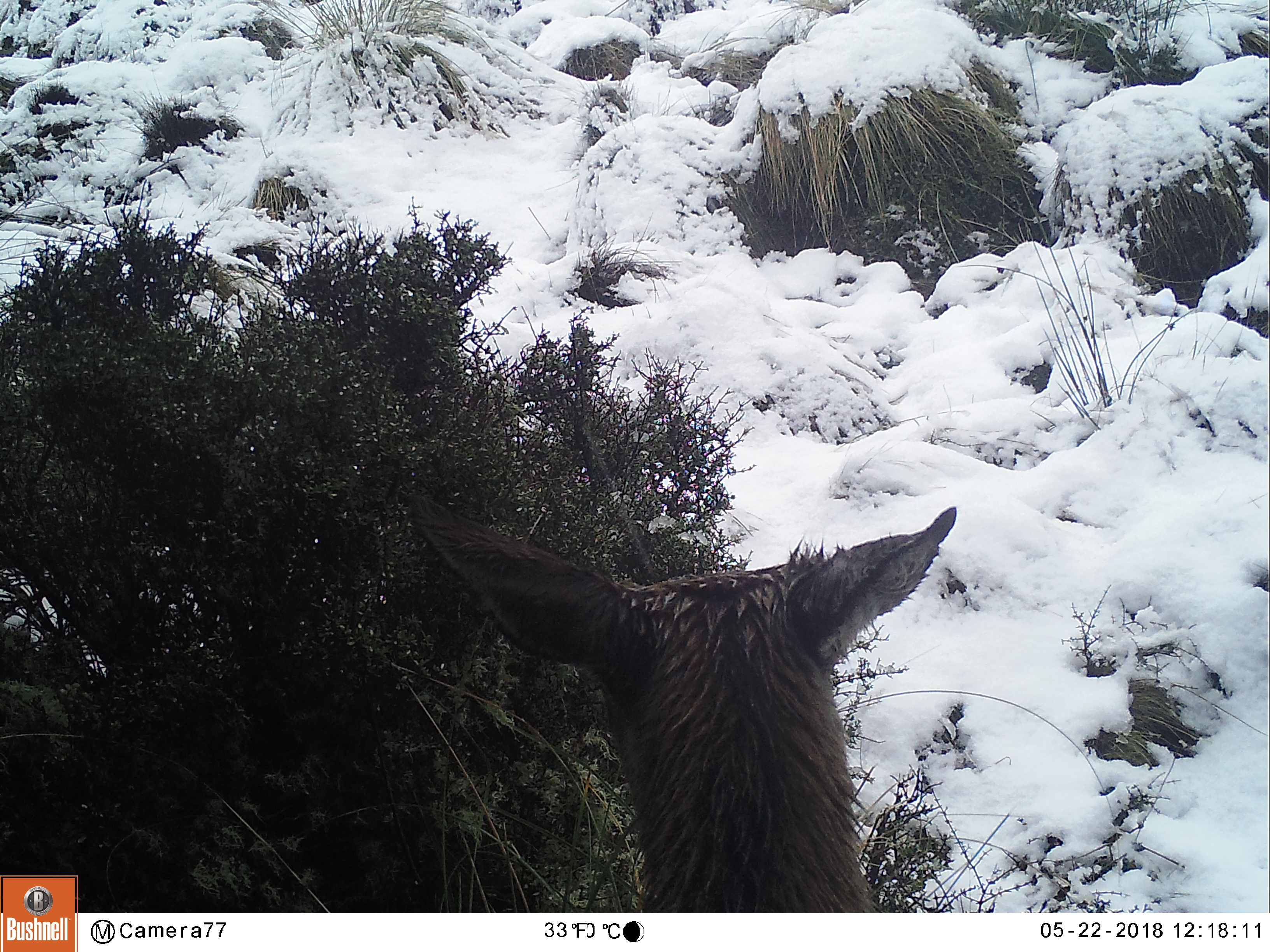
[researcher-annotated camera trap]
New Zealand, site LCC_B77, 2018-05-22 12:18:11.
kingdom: Animalia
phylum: Chordata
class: Mammalia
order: Artiodactyla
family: Cervidae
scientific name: Cervidae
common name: deer